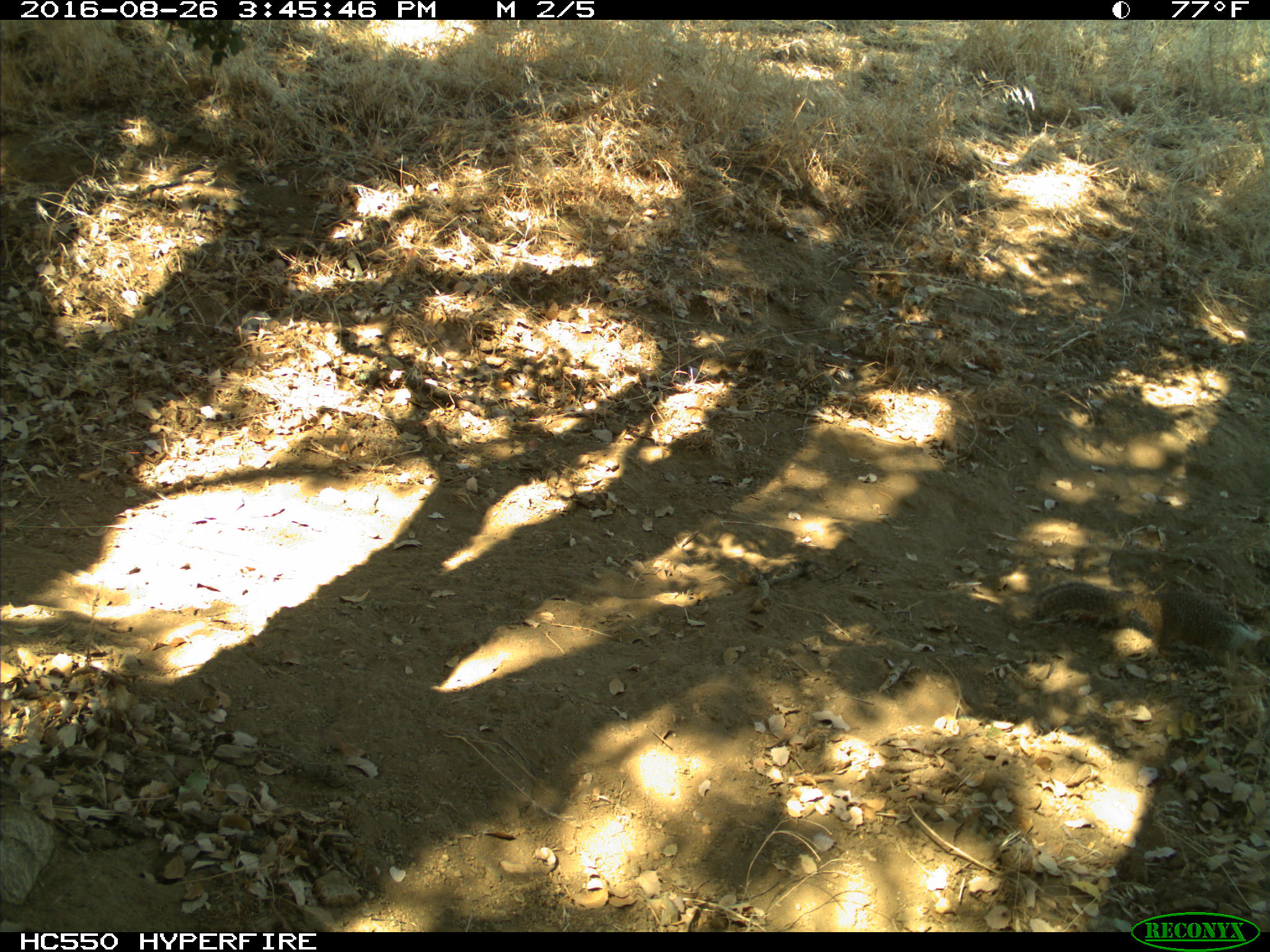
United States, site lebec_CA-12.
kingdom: Animalia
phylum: Chordata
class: Mammalia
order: Rodentia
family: Sciuridae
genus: Otospermophilus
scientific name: Otospermophilus beecheyi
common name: california ground squirrel